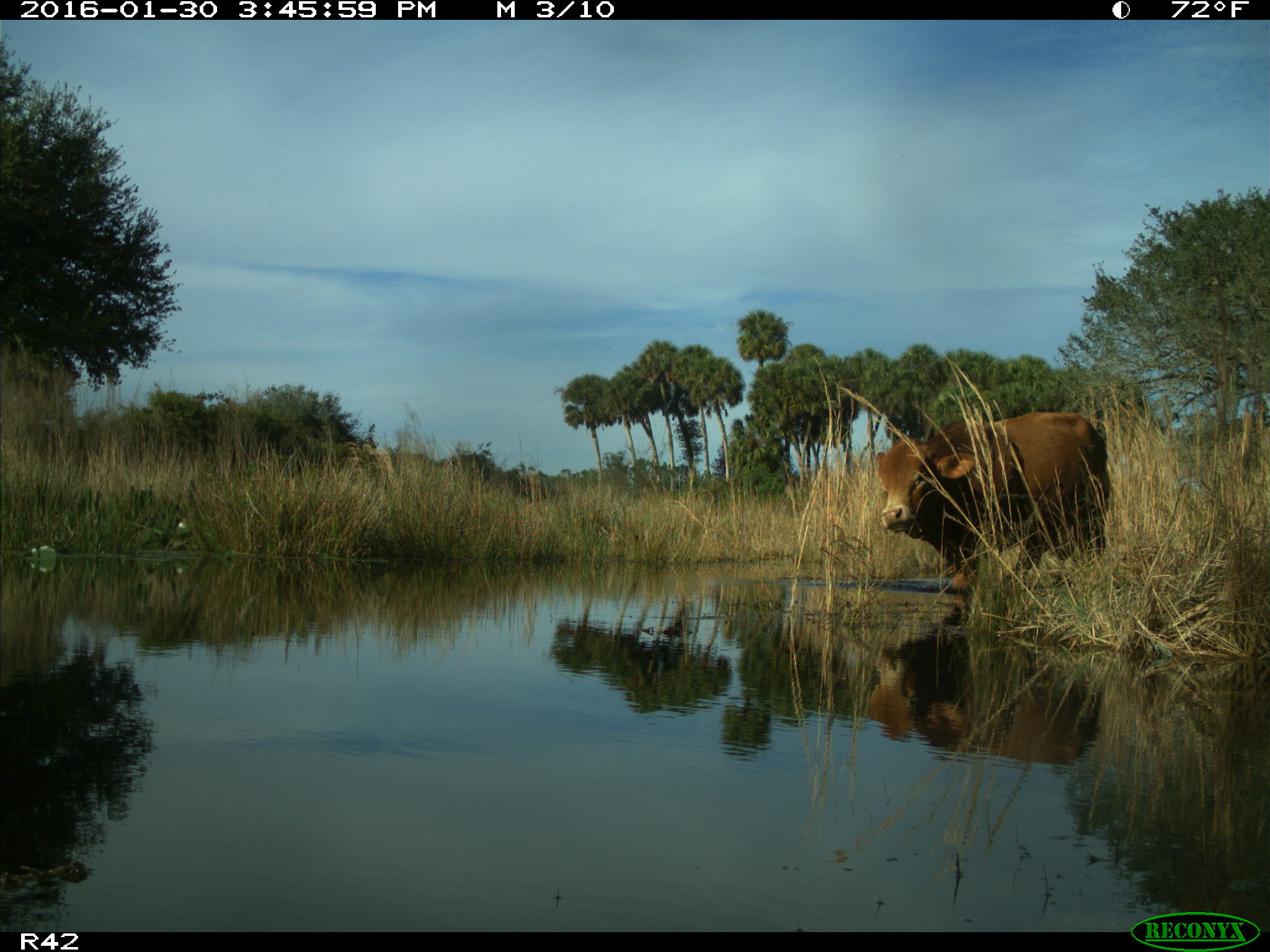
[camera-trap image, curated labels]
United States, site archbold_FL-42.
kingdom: Animalia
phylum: Chordata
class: Mammalia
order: Artiodactyla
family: Bovidae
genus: Bos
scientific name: Bos taurus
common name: domestic cow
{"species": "Bos taurus (domestic cow)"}